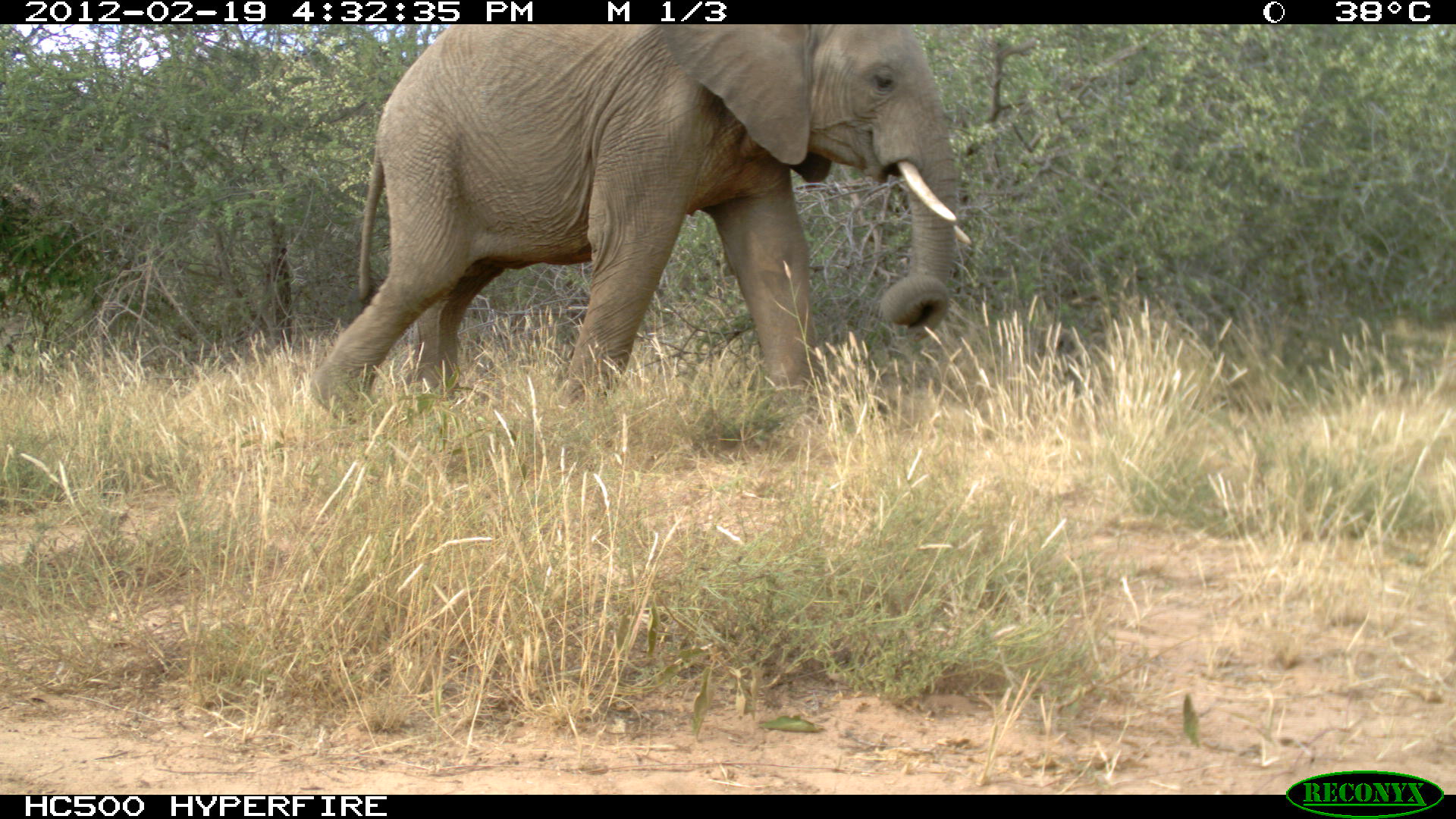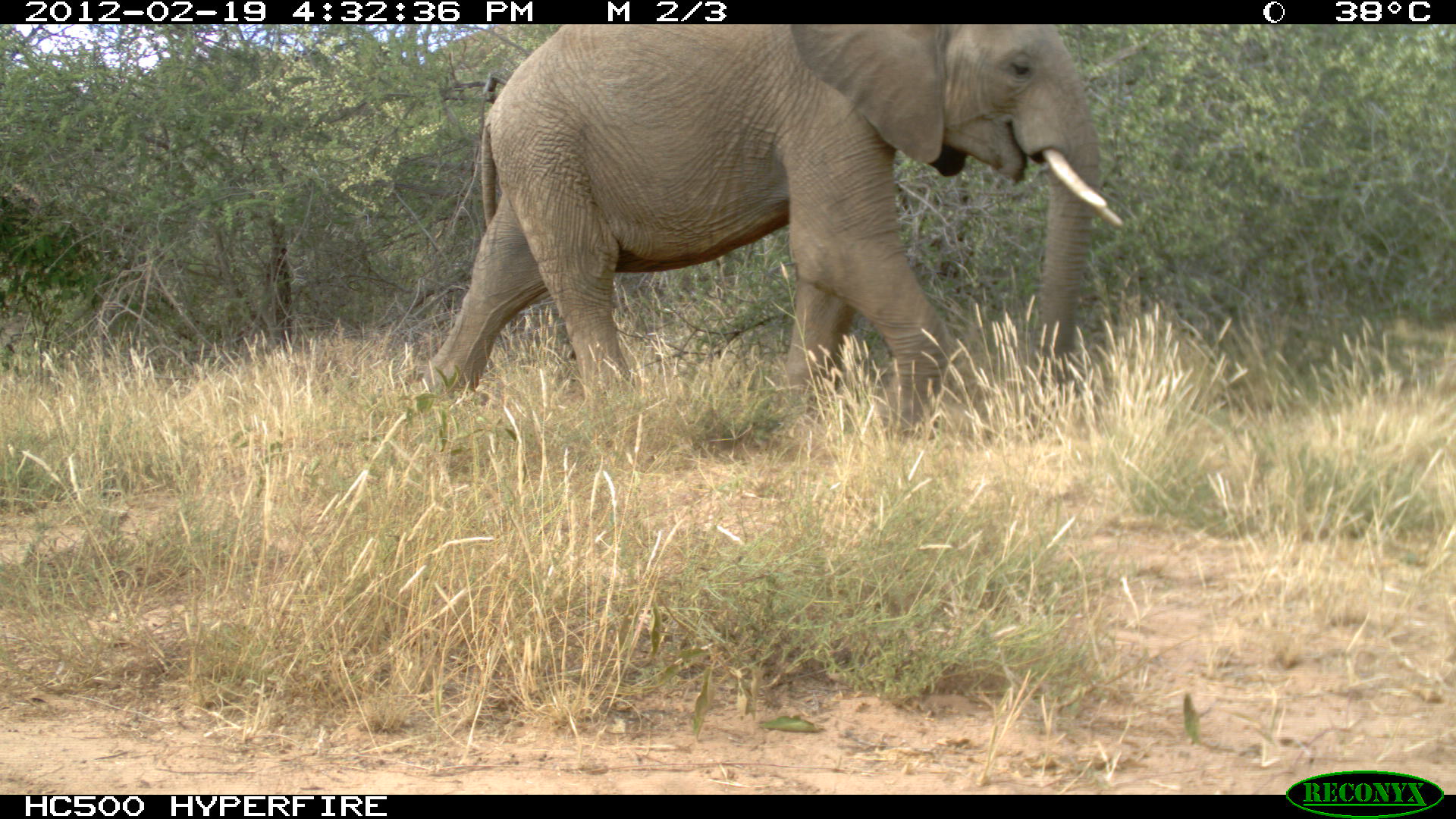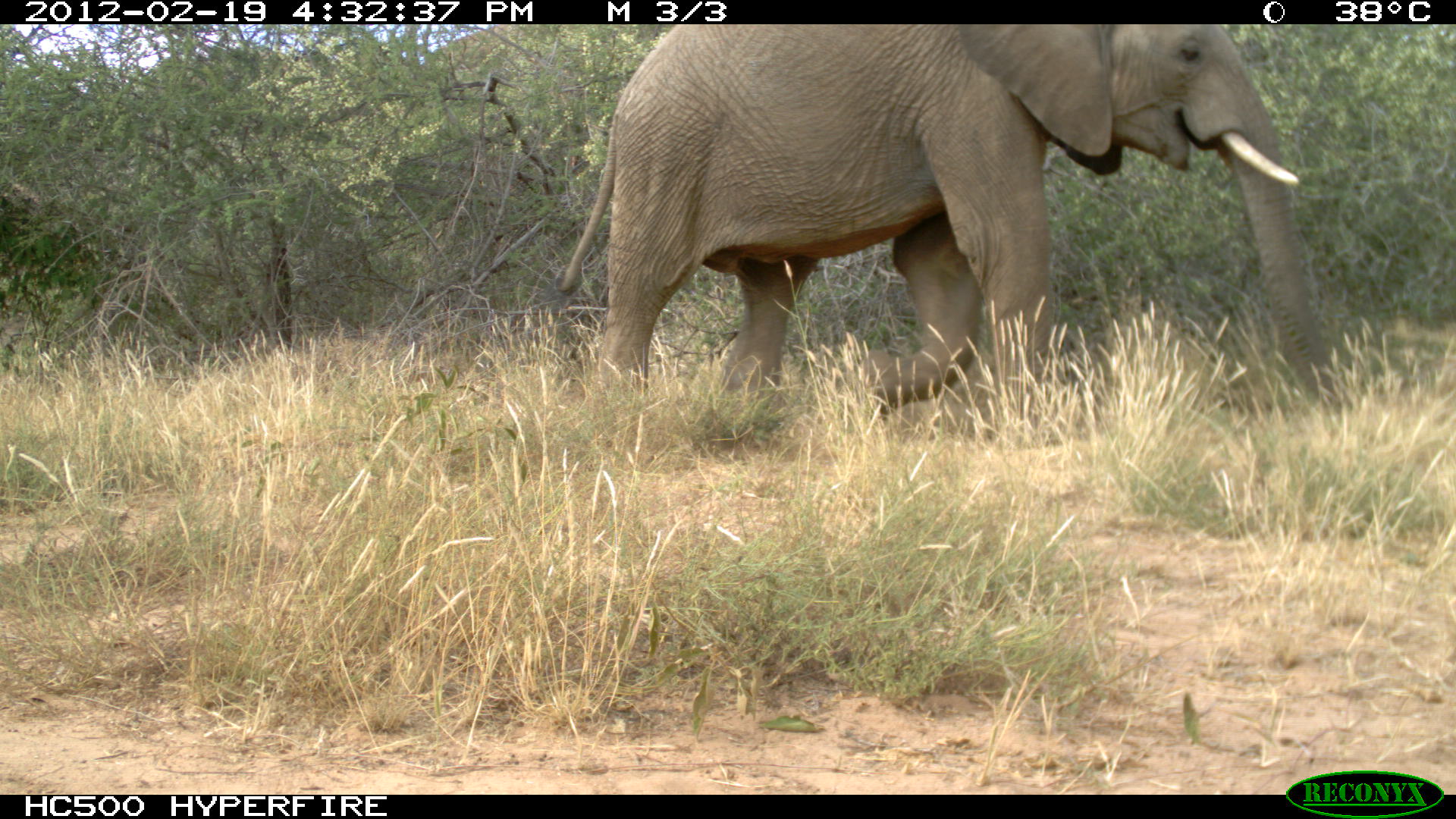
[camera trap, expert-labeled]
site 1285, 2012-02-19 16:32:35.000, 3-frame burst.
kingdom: Animalia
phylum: Chordata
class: Mammalia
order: Proboscidea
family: Elephantidae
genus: Loxodonta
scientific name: Loxodonta africana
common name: african bush elephant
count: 1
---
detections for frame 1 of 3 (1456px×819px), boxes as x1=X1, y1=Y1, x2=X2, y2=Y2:
loxodonta africana: x1=303, y1=24, x2=969, y2=426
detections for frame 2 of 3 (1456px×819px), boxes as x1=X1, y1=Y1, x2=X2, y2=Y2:
loxodonta africana: x1=423, y1=21, x2=1126, y2=440